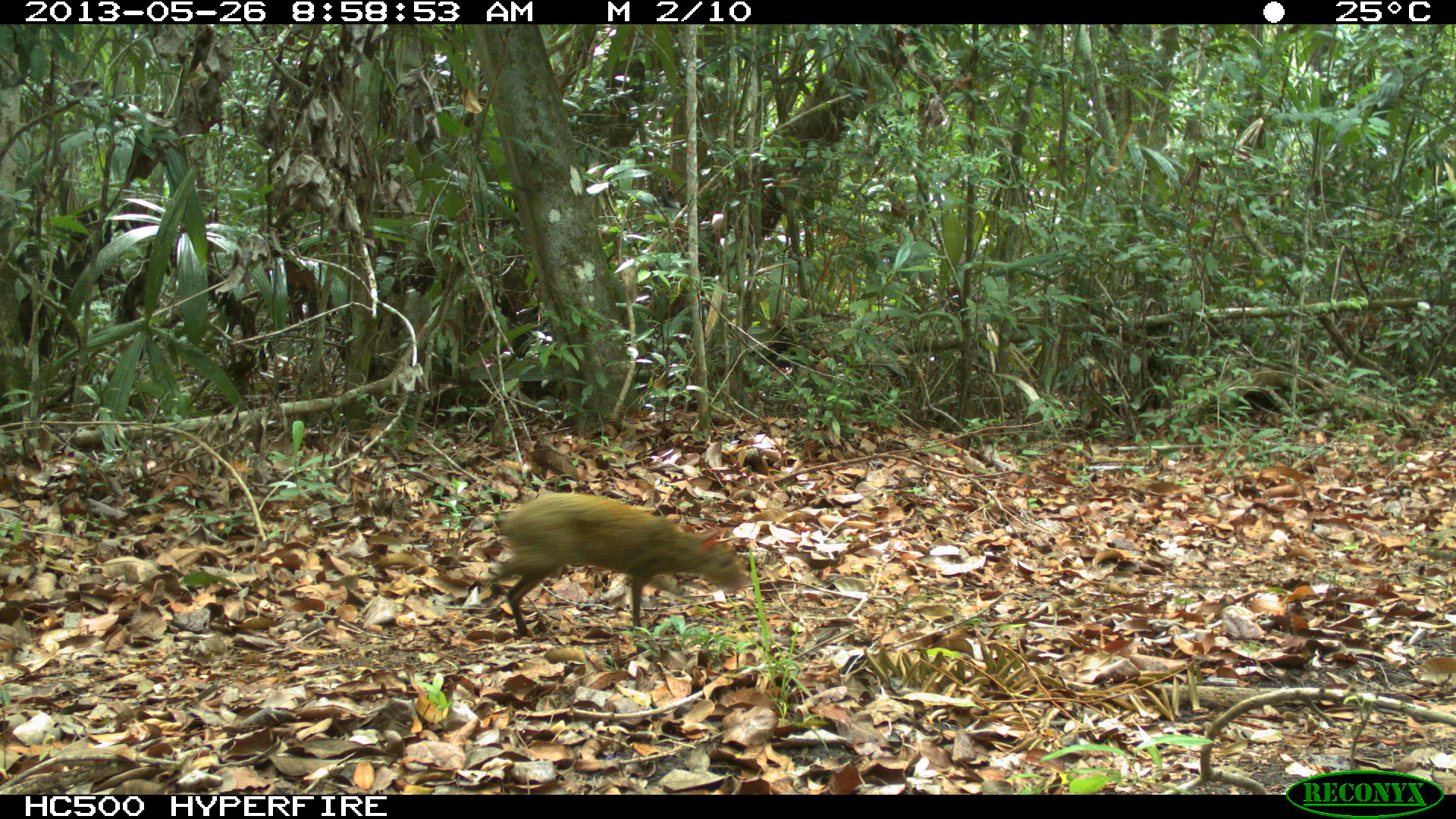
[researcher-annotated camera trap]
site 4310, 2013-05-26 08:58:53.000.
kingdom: Animalia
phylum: Chordata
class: Mammalia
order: Rodentia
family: Dasyproctidae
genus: Dasyprocta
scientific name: Dasyprocta punctata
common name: central american agouti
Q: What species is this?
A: Dasyprocta punctata (central american agouti).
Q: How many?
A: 1.